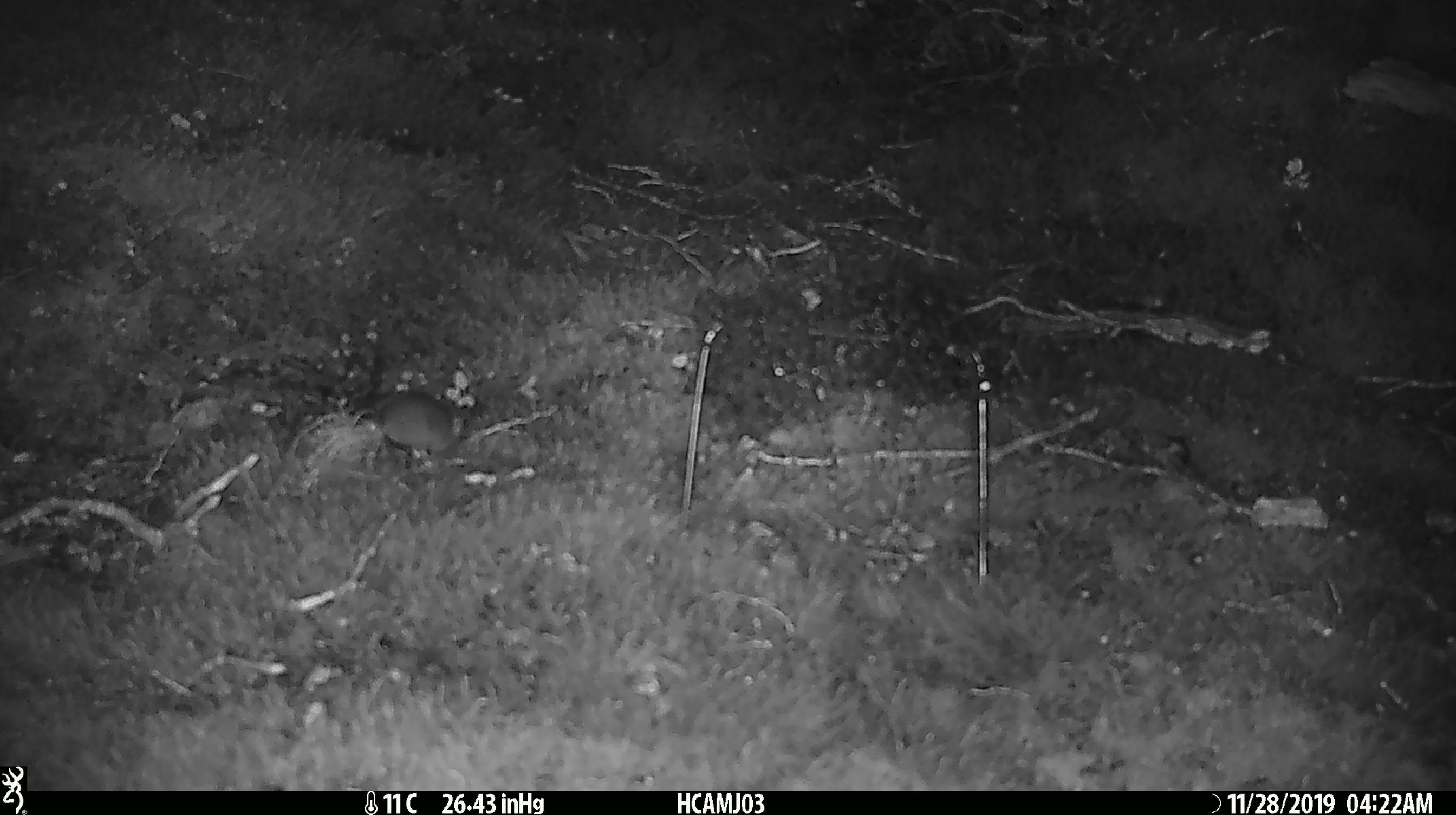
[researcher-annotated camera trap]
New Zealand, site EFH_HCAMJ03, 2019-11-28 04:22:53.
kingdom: Animalia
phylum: Chordata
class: Mammalia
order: Rodentia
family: Muridae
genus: Mus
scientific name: Mus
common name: mouse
Mouse (Mus).